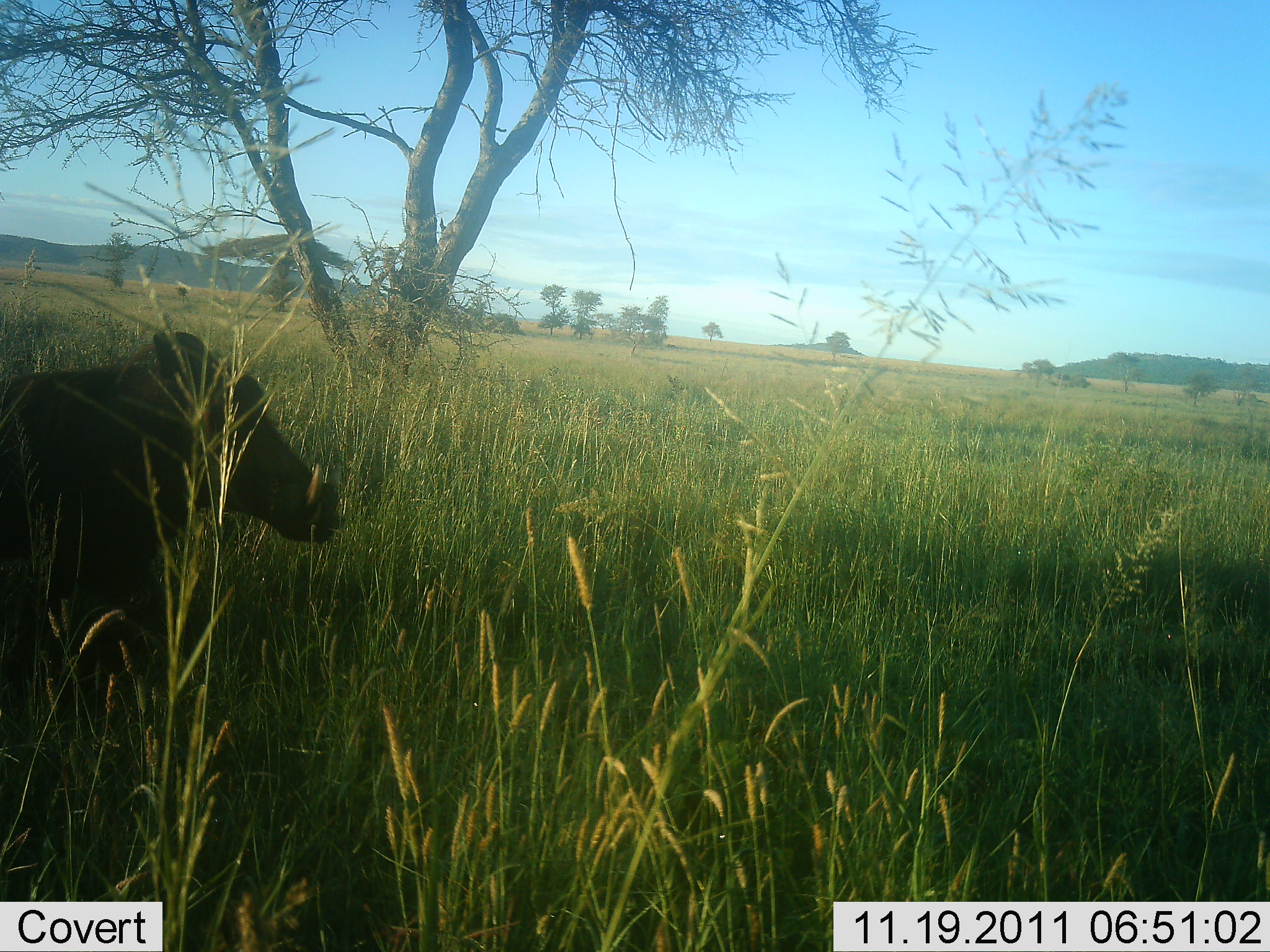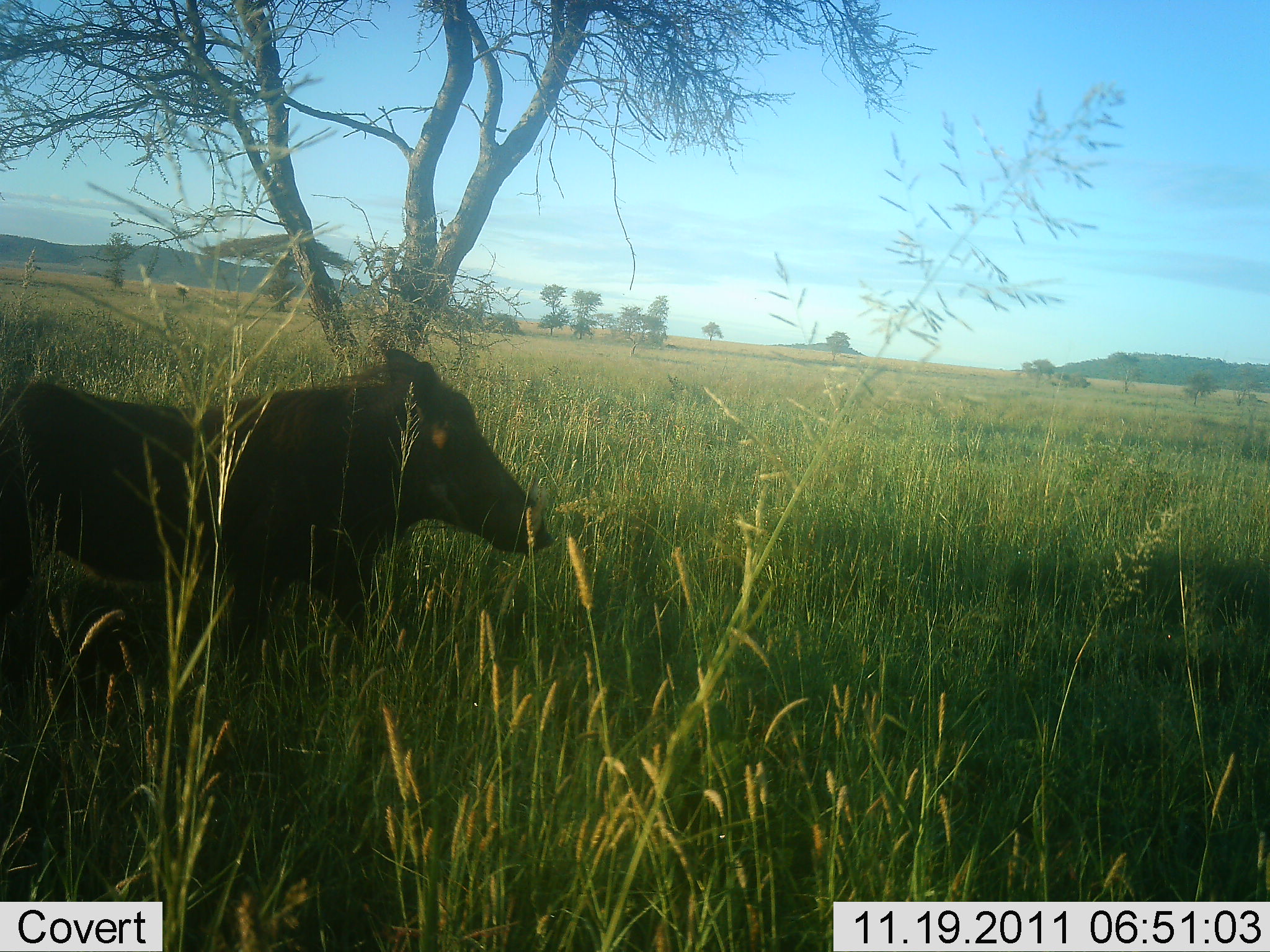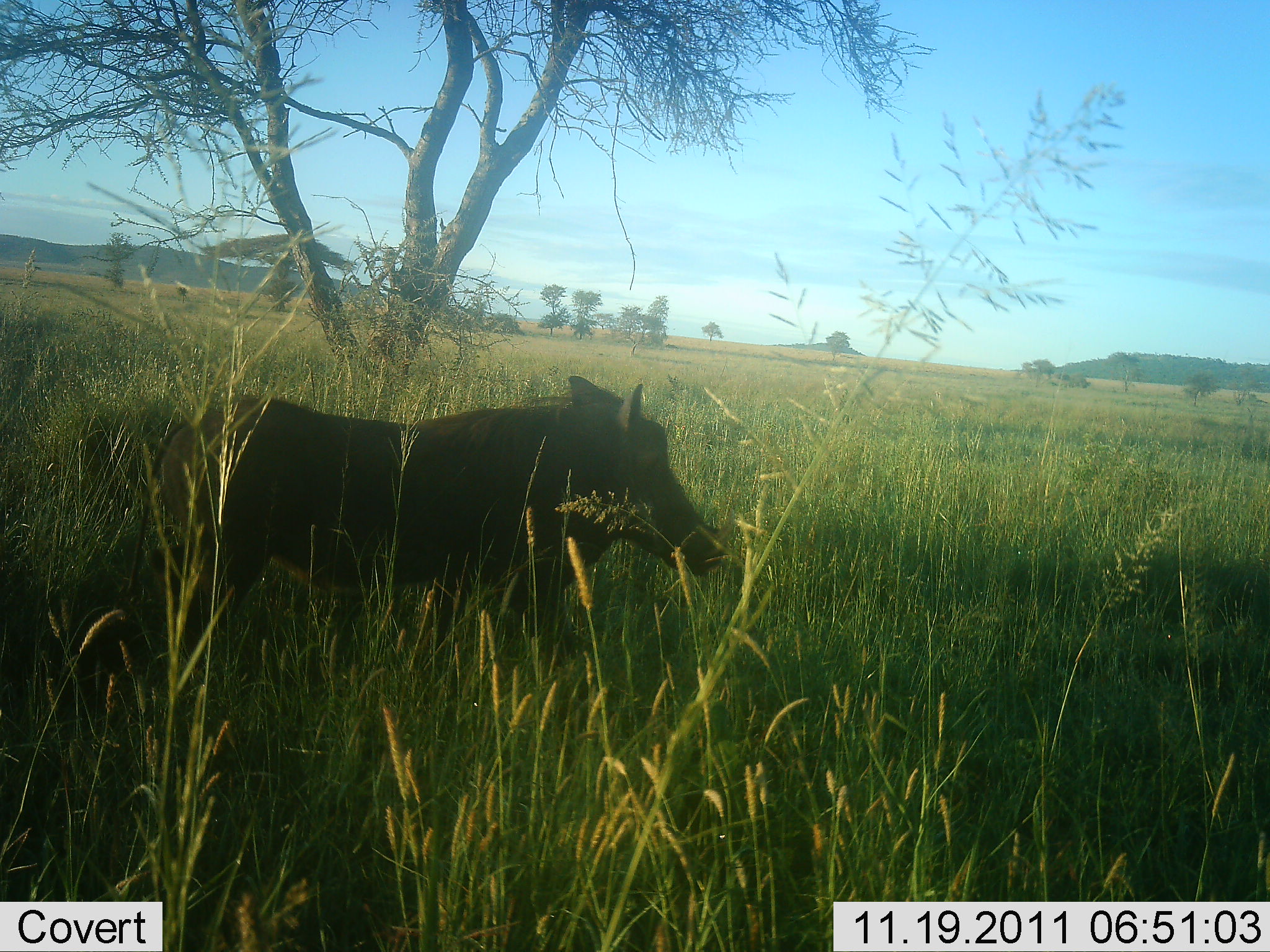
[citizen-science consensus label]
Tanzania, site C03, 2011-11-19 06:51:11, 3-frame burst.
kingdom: Animalia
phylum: Chordata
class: Mammalia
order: Artiodactyla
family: Suidae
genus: Phacochoerus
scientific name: Phacochoerus africanus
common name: warthog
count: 1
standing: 15%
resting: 0%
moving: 85%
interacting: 0%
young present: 0%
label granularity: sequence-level